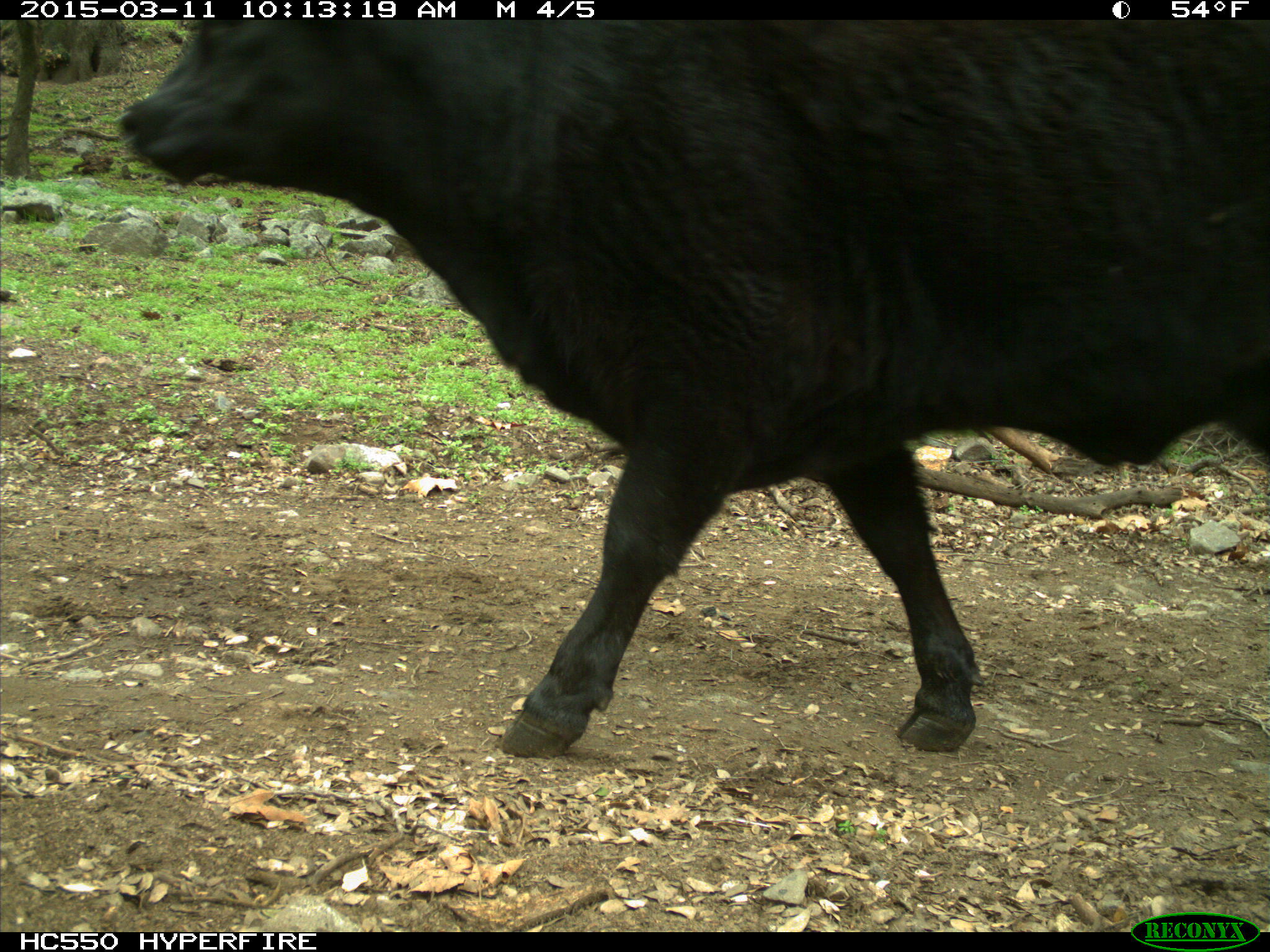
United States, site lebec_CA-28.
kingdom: Animalia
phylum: Chordata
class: Mammalia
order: Artiodactyla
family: Bovidae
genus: Bos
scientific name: Bos taurus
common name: domestic cow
Bos taurus (domestic cow).